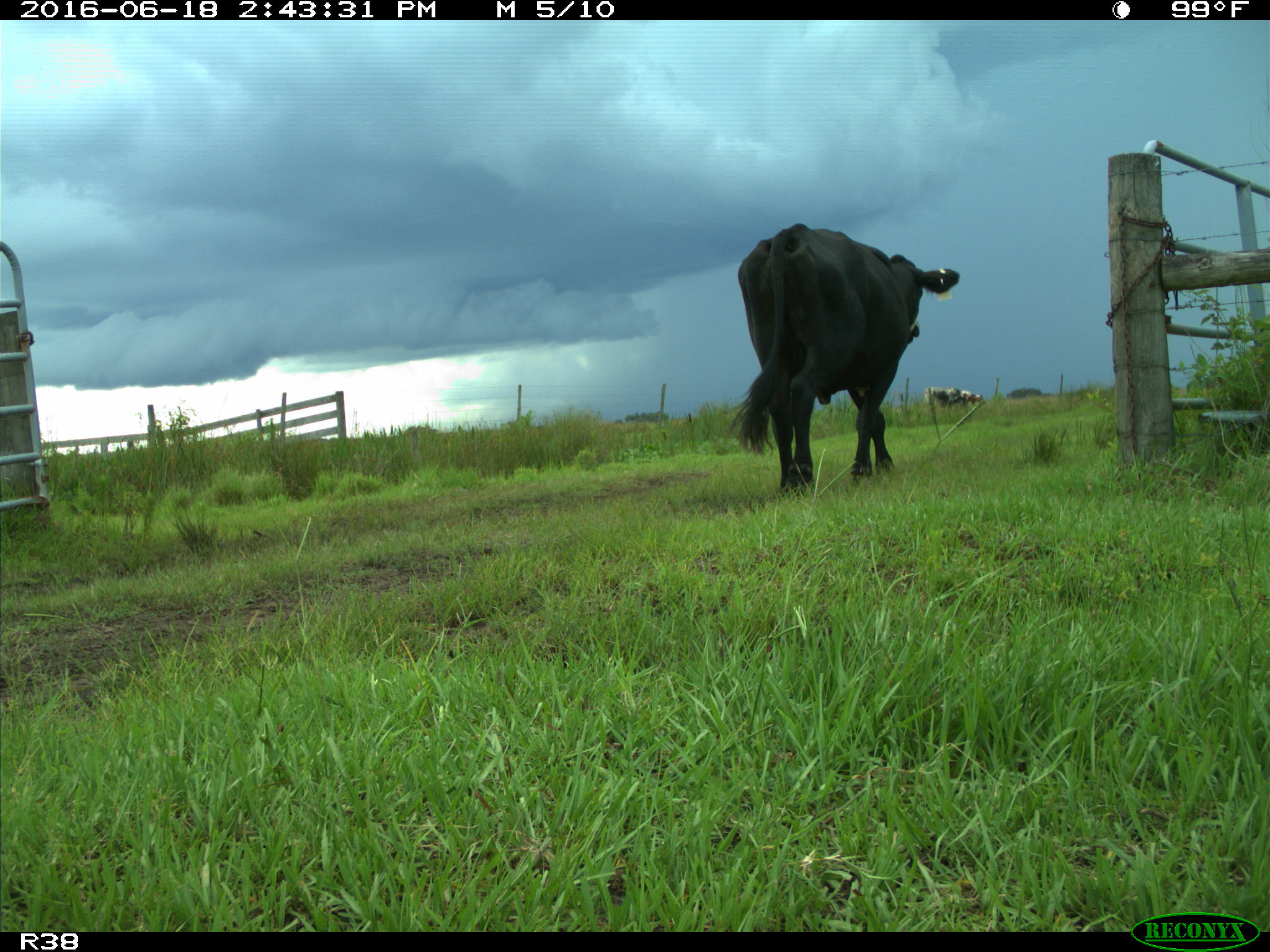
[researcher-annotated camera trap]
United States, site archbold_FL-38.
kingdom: Animalia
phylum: Chordata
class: Mammalia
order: Artiodactyla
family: Bovidae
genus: Bos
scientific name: Bos taurus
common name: domestic cow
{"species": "Bos taurus (domestic cow)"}